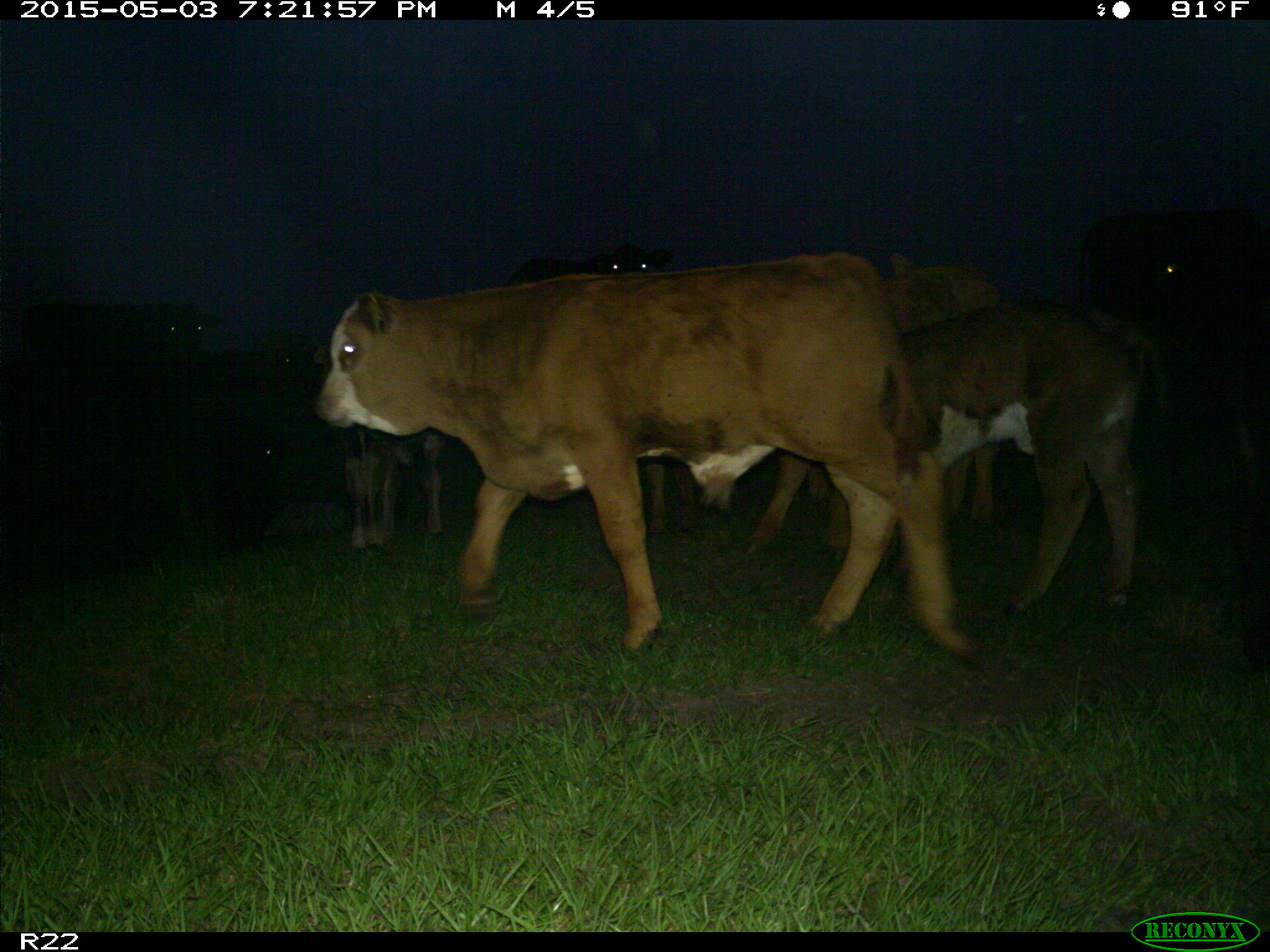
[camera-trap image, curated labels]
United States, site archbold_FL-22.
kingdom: Animalia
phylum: Chordata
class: Mammalia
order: Artiodactyla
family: Bovidae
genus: Bos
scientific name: Bos taurus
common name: domestic cow